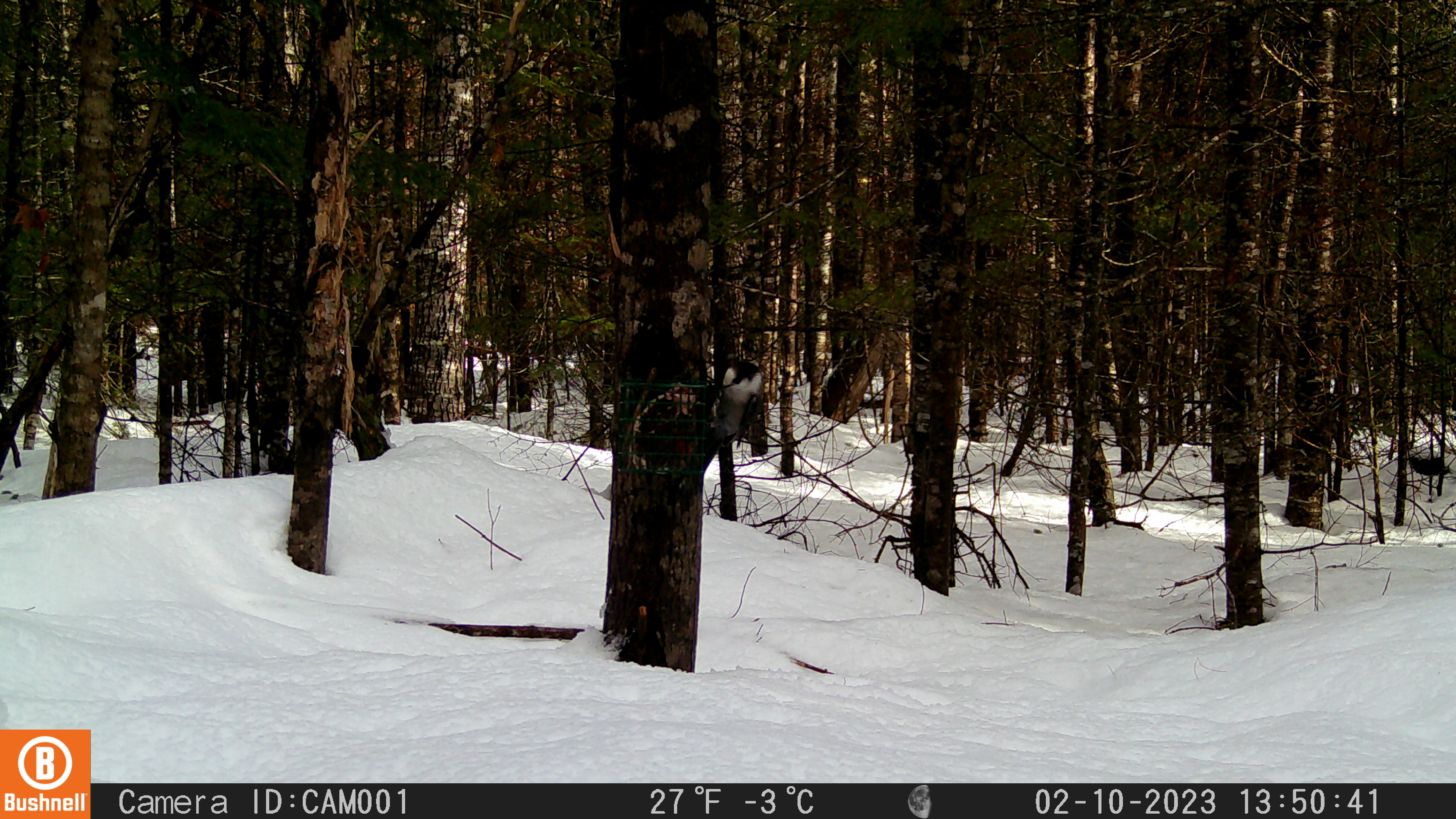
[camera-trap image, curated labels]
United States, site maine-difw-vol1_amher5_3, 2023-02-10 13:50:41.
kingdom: Animalia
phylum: Chordata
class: Aves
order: Passeriformes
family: Corvidae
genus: Perisoreus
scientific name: Perisoreus canadensis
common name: canada jay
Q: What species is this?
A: Canada jay (Perisoreus canadensis).